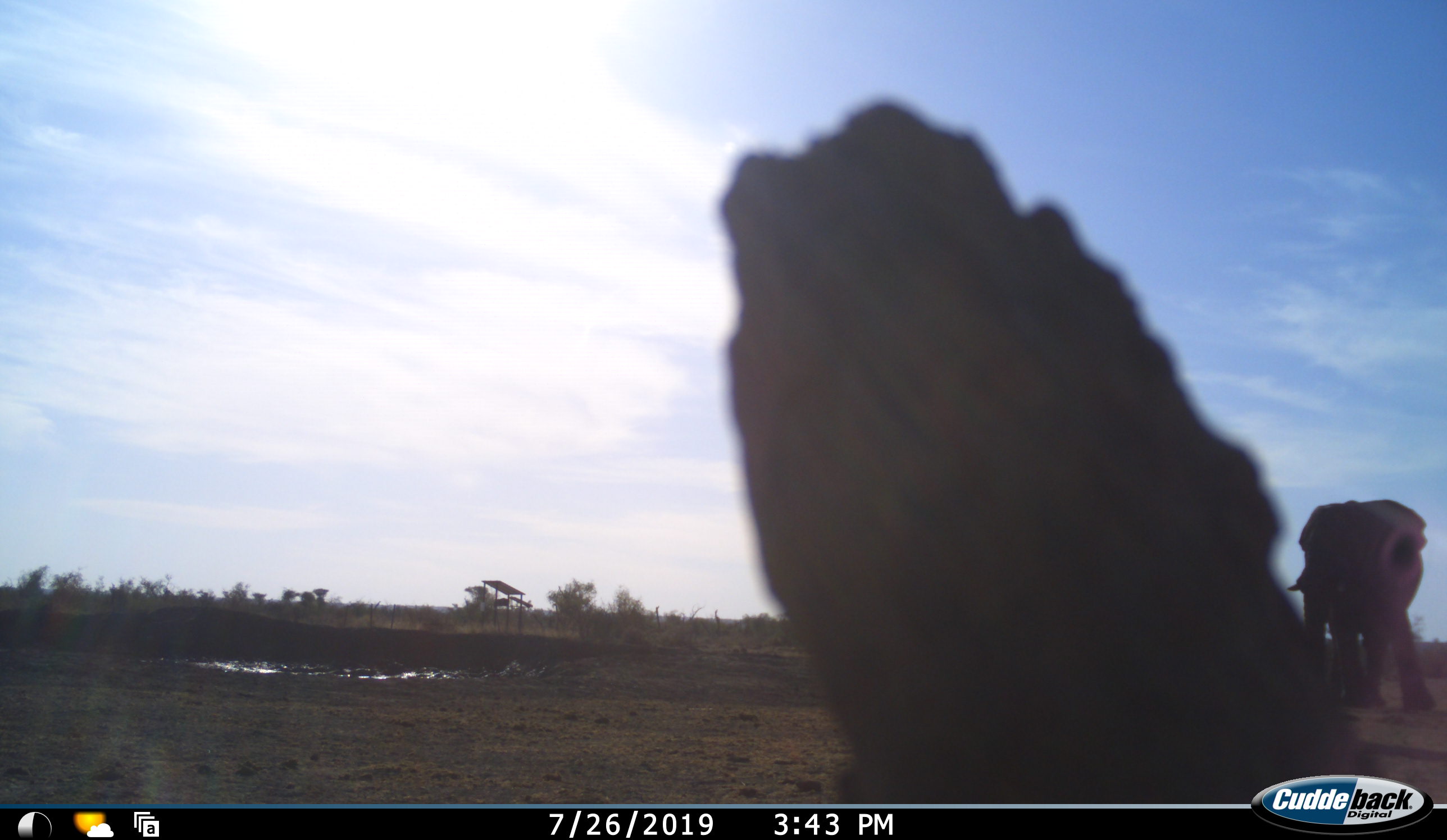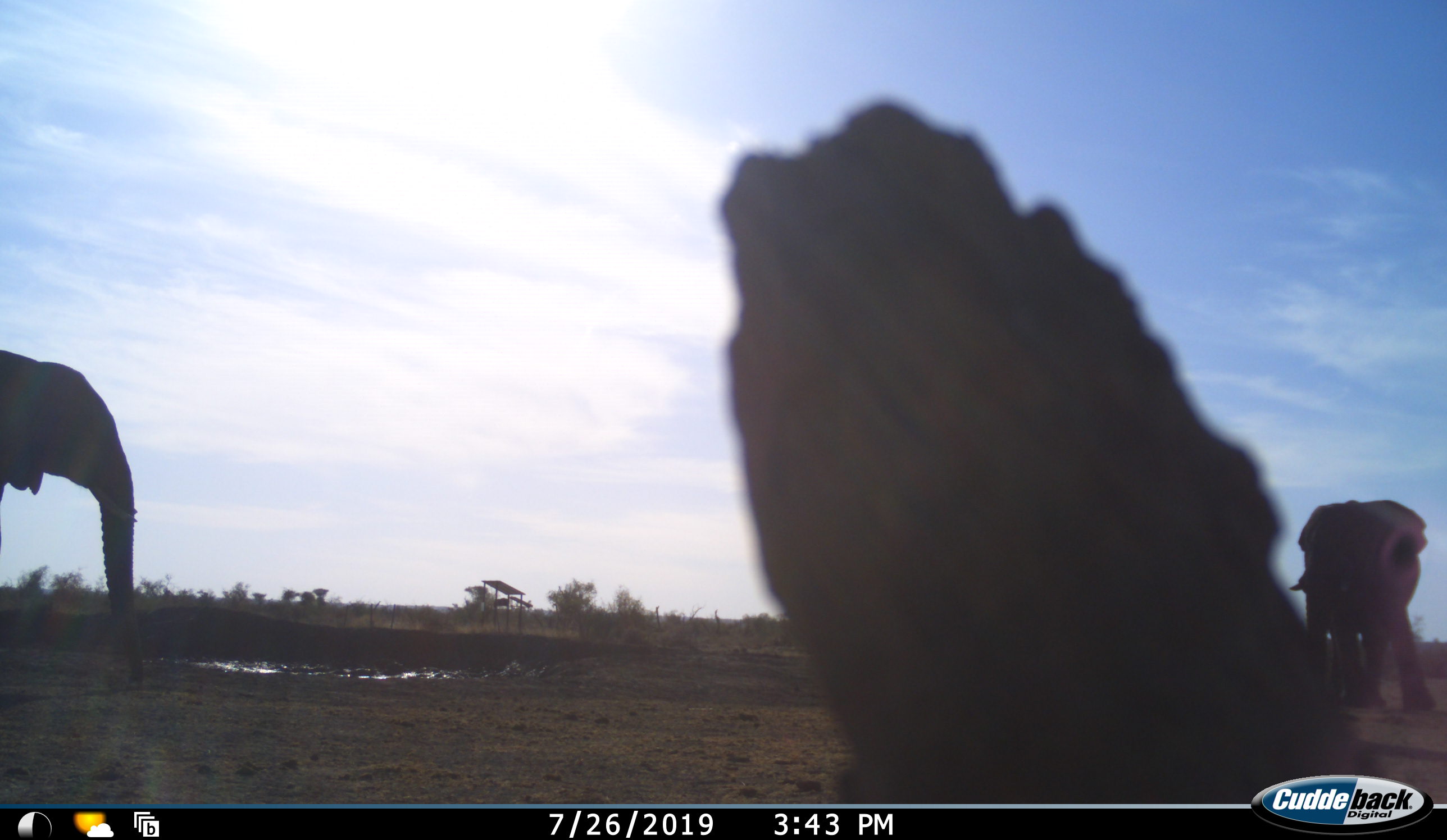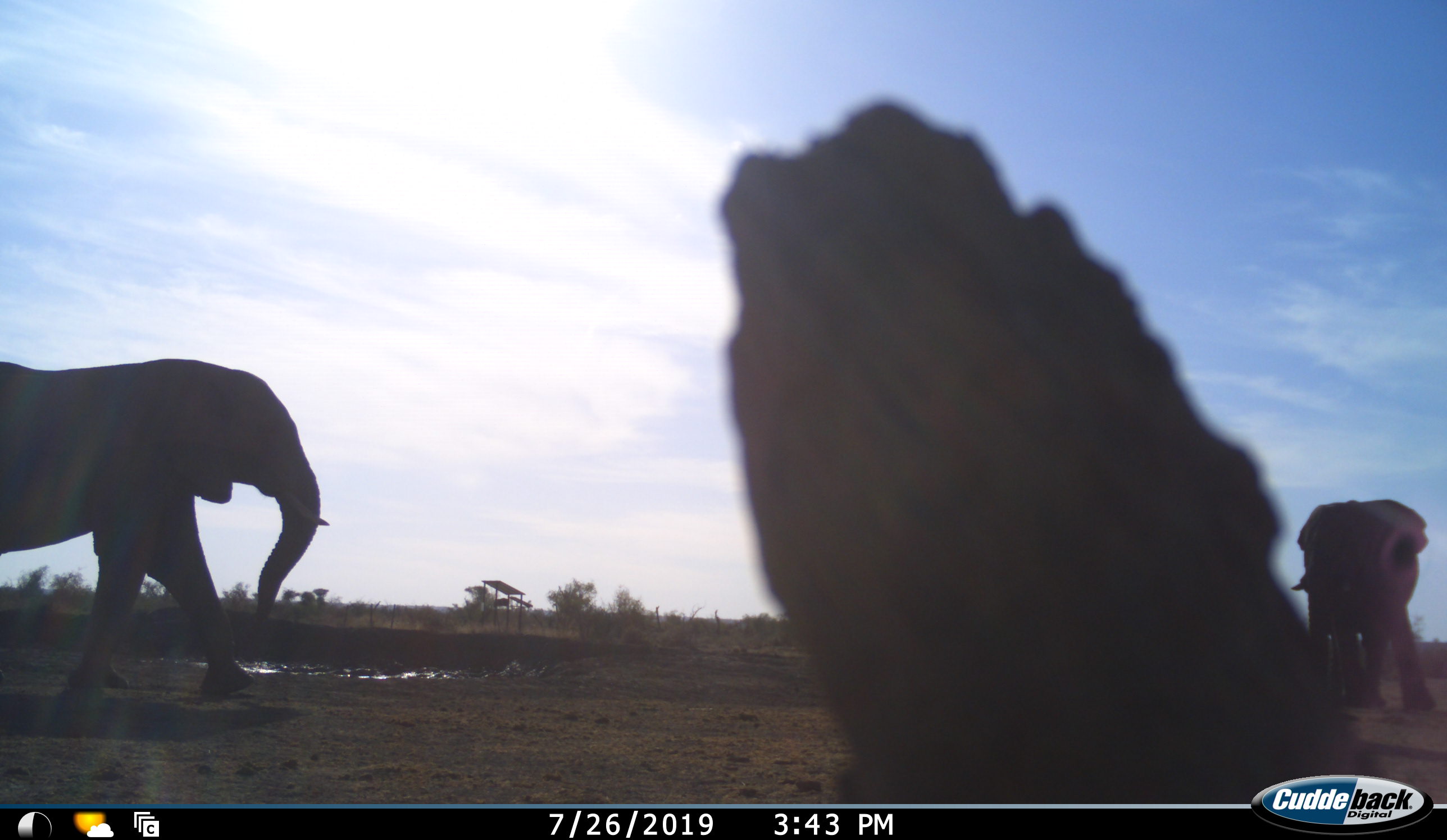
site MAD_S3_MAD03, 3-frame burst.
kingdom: Animalia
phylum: Chordata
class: Mammalia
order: Proboscidea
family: Elephantidae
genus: Loxodonta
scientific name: Loxodonta africana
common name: african bush elephant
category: elephant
Elephant (african bush elephant) (Loxodonta africana), count 2. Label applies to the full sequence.